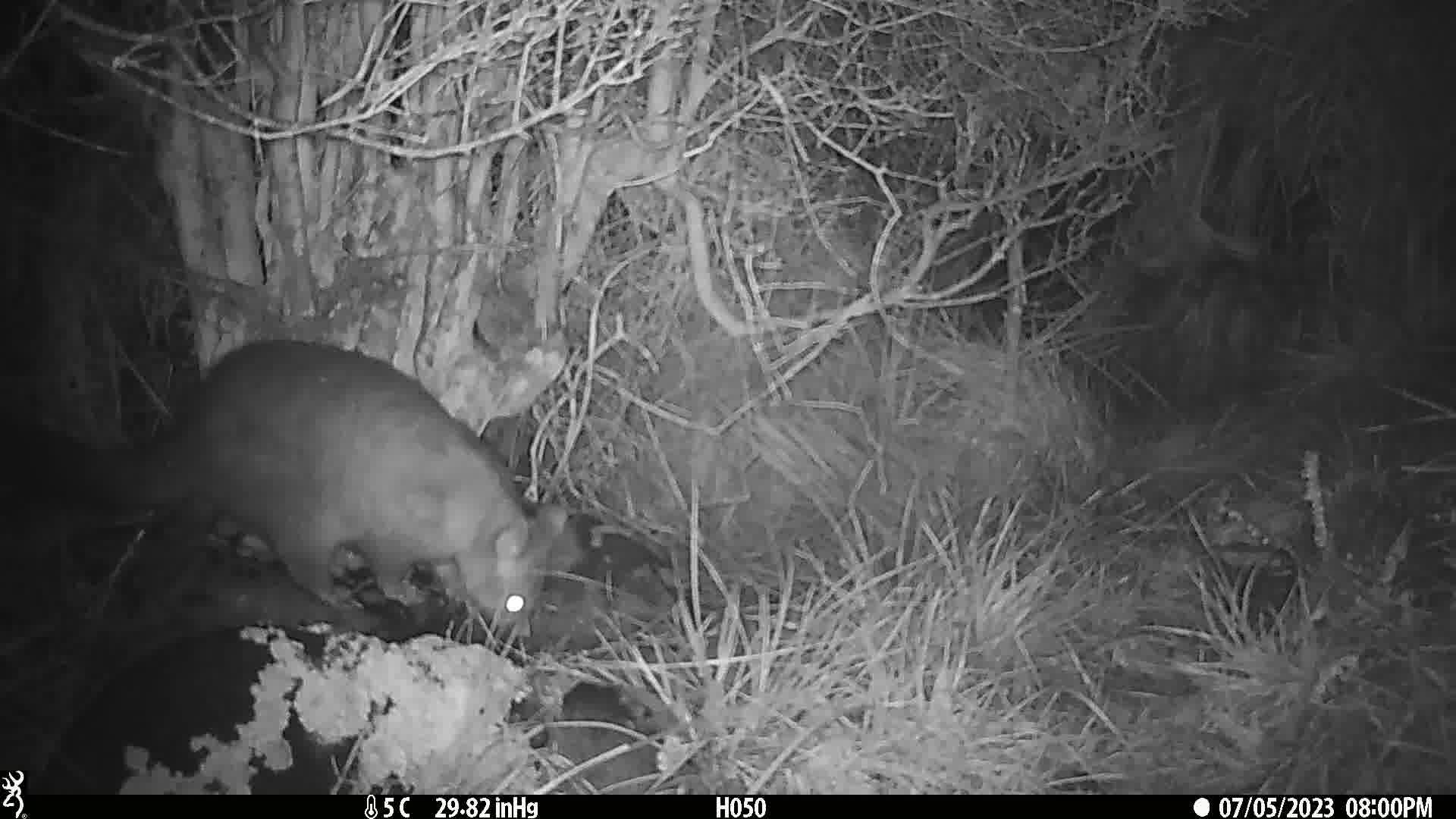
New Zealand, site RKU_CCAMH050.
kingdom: Animalia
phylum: Chordata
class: Mammalia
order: Diprotodontia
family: Phalangeridae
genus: Trichosurus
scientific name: Trichosurus vulpecula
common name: common brushtail possum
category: possum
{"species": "possum (common brushtail possum) (Trichosurus vulpecula)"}